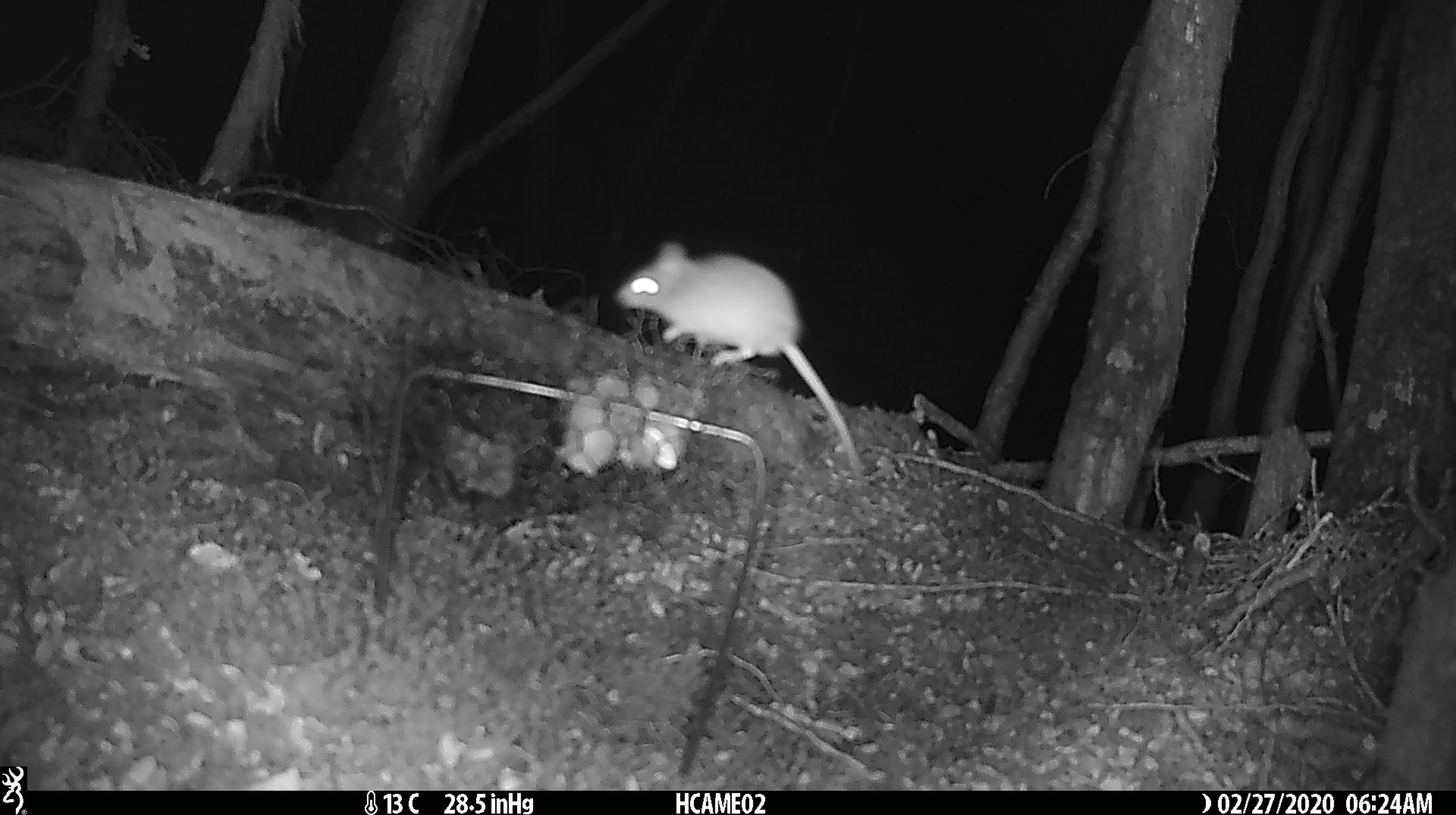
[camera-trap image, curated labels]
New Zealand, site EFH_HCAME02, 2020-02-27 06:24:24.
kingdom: Animalia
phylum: Chordata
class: Mammalia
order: Rodentia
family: Muridae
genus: Mus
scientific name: Mus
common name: mouse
Mouse (Mus).